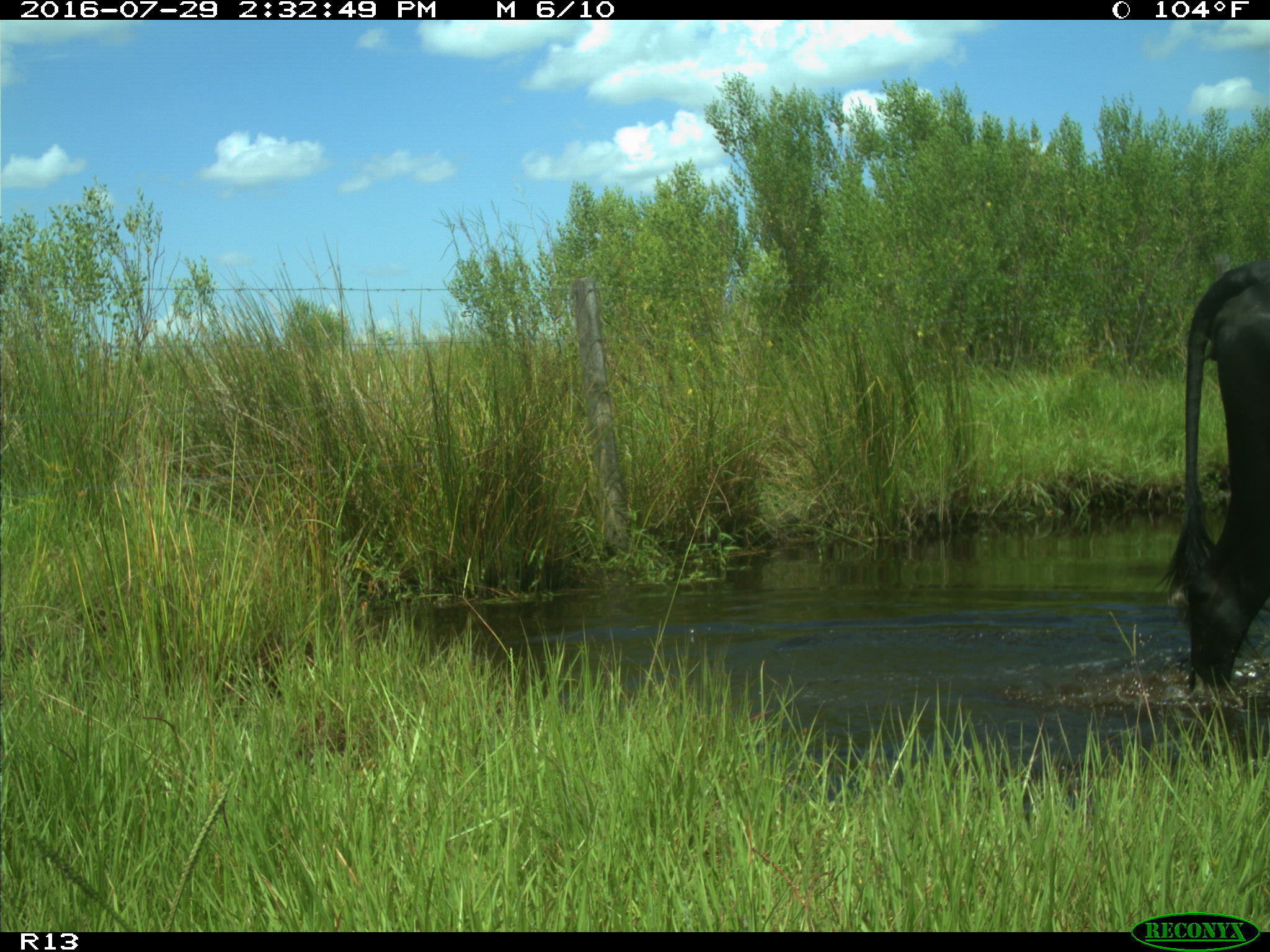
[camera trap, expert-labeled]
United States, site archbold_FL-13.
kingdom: Animalia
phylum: Chordata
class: Mammalia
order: Artiodactyla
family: Bovidae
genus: Bos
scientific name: Bos taurus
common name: domestic cow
Bos taurus (domestic cow).